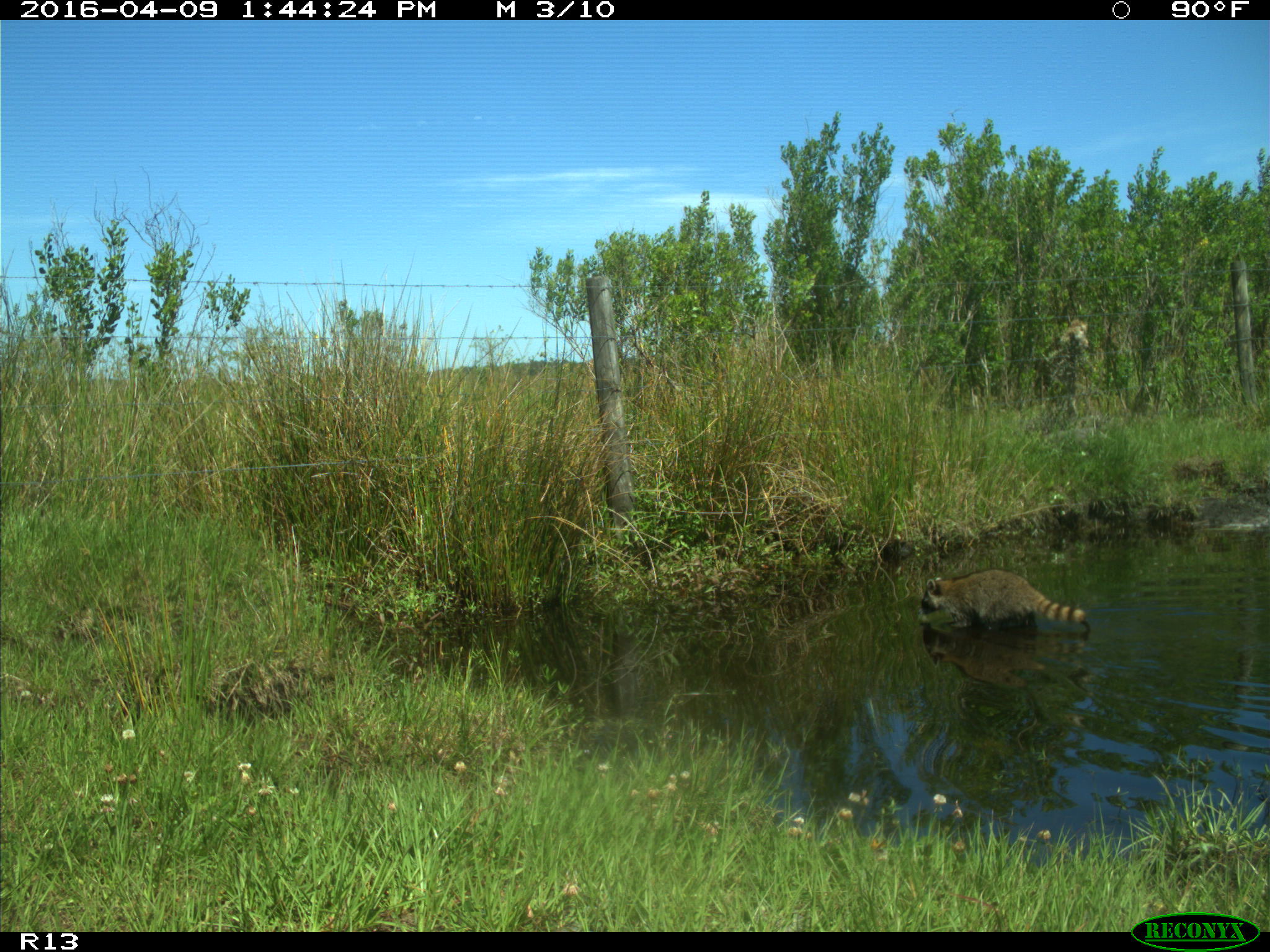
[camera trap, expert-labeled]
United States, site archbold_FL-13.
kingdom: Animalia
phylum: Chordata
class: Mammalia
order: Carnivora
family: Procyonidae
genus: Procyon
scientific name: Procyon lotor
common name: common raccoon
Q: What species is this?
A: Procyon lotor (common raccoon).